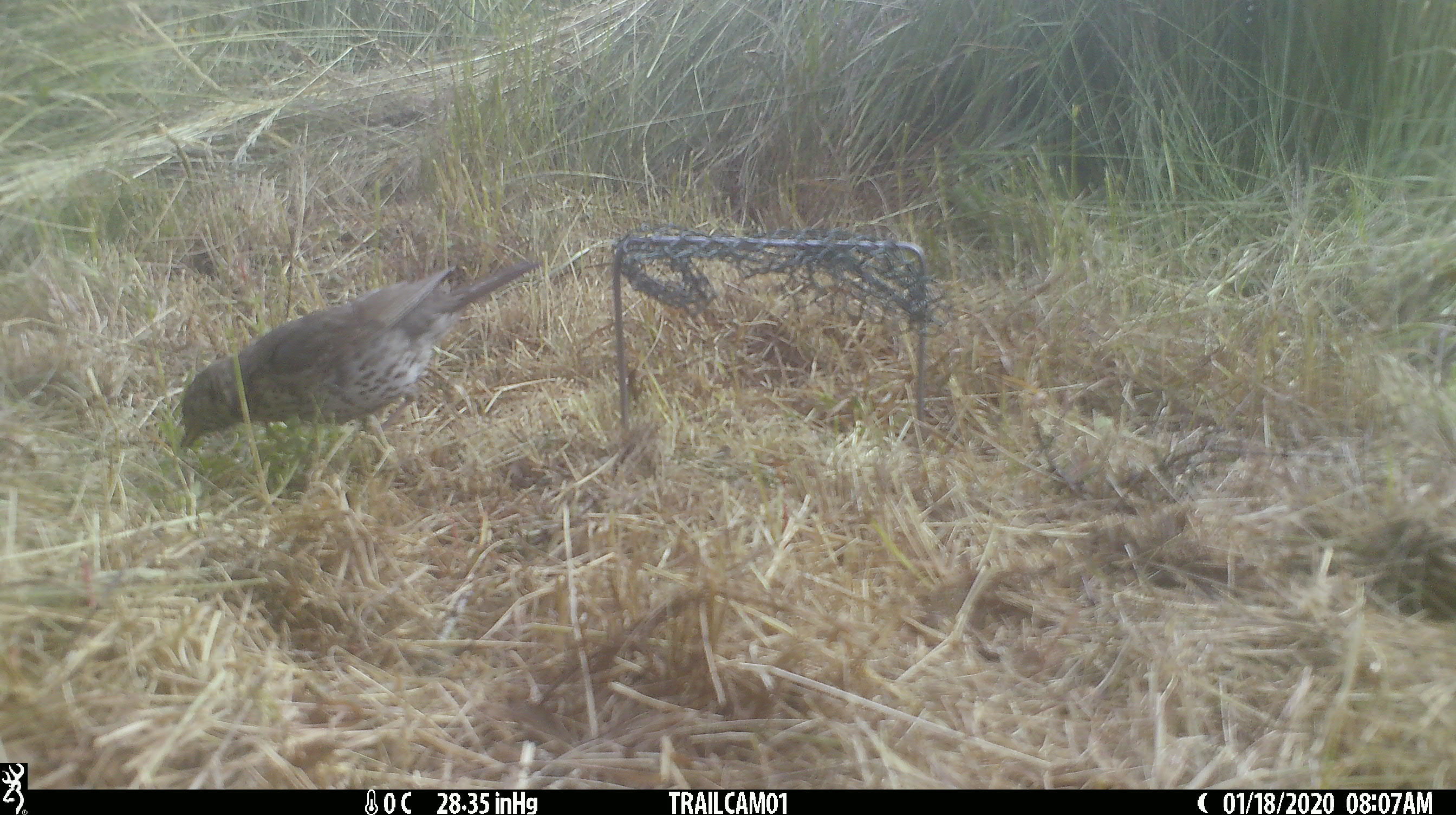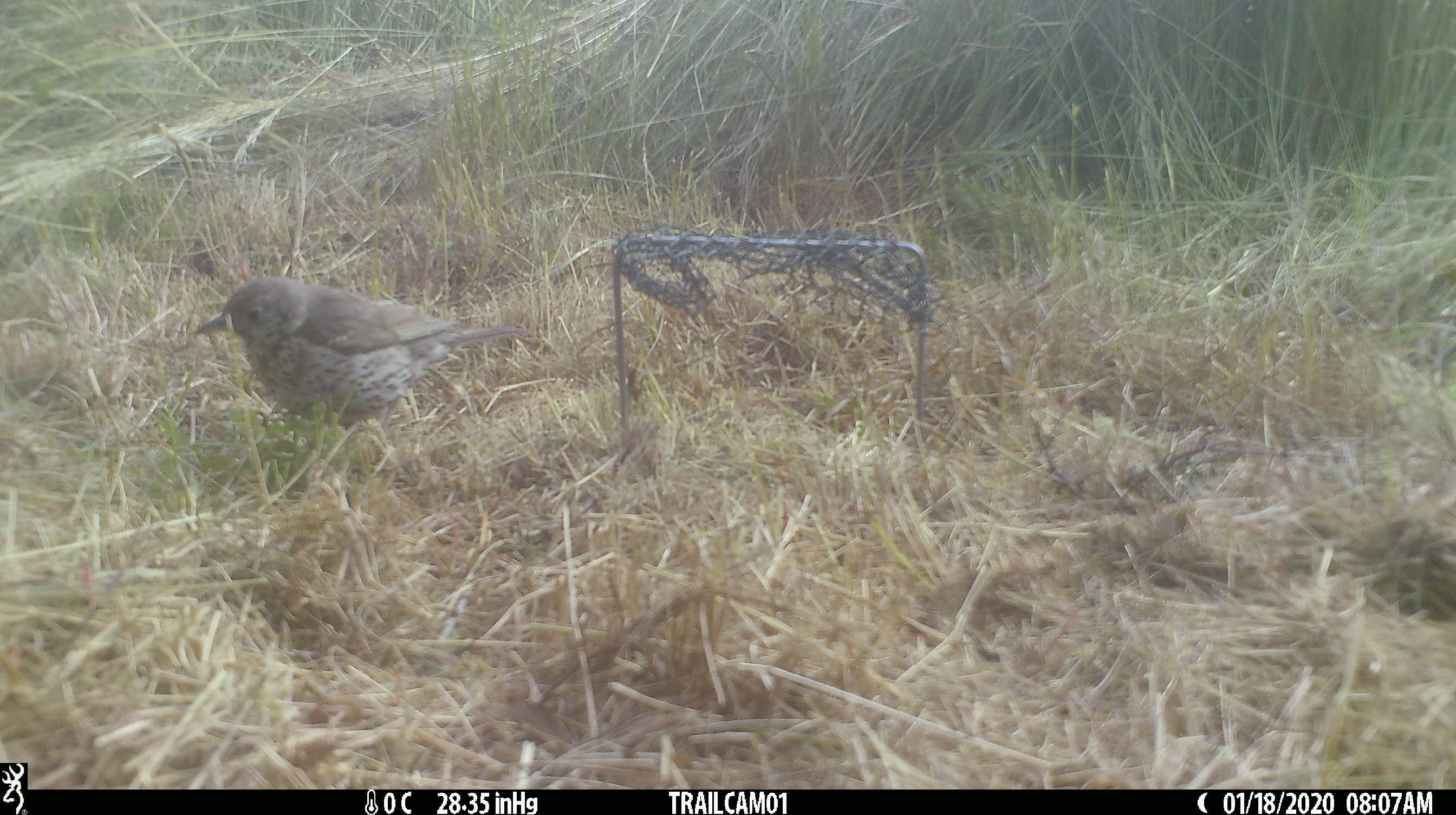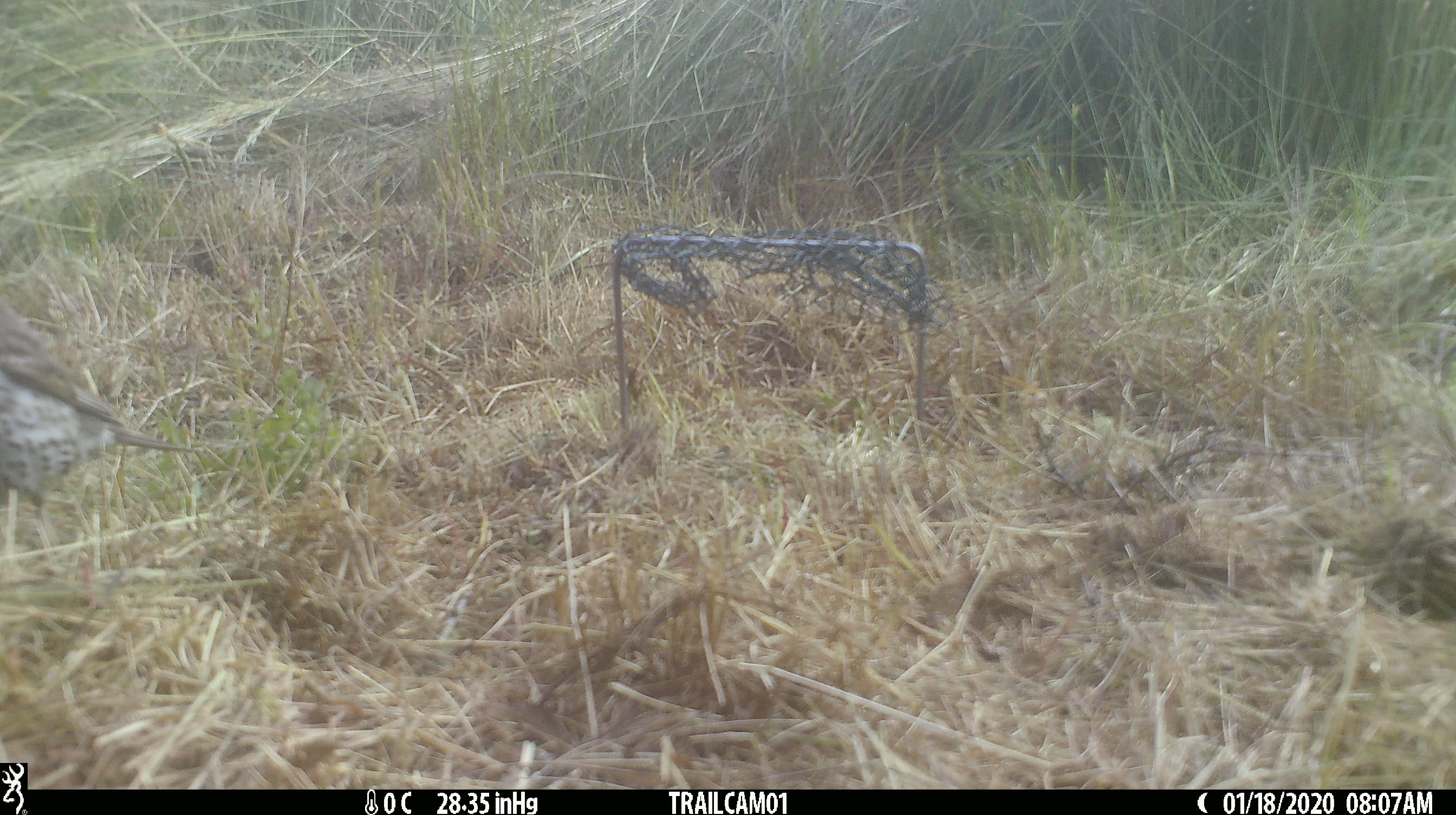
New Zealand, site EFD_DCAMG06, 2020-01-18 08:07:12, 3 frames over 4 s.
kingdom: Animalia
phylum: Chordata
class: Aves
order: Passeriformes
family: Turdidae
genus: Turdus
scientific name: Turdus philomelos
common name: song thrush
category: thrush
Thrush (song thrush) (Turdus philomelos).